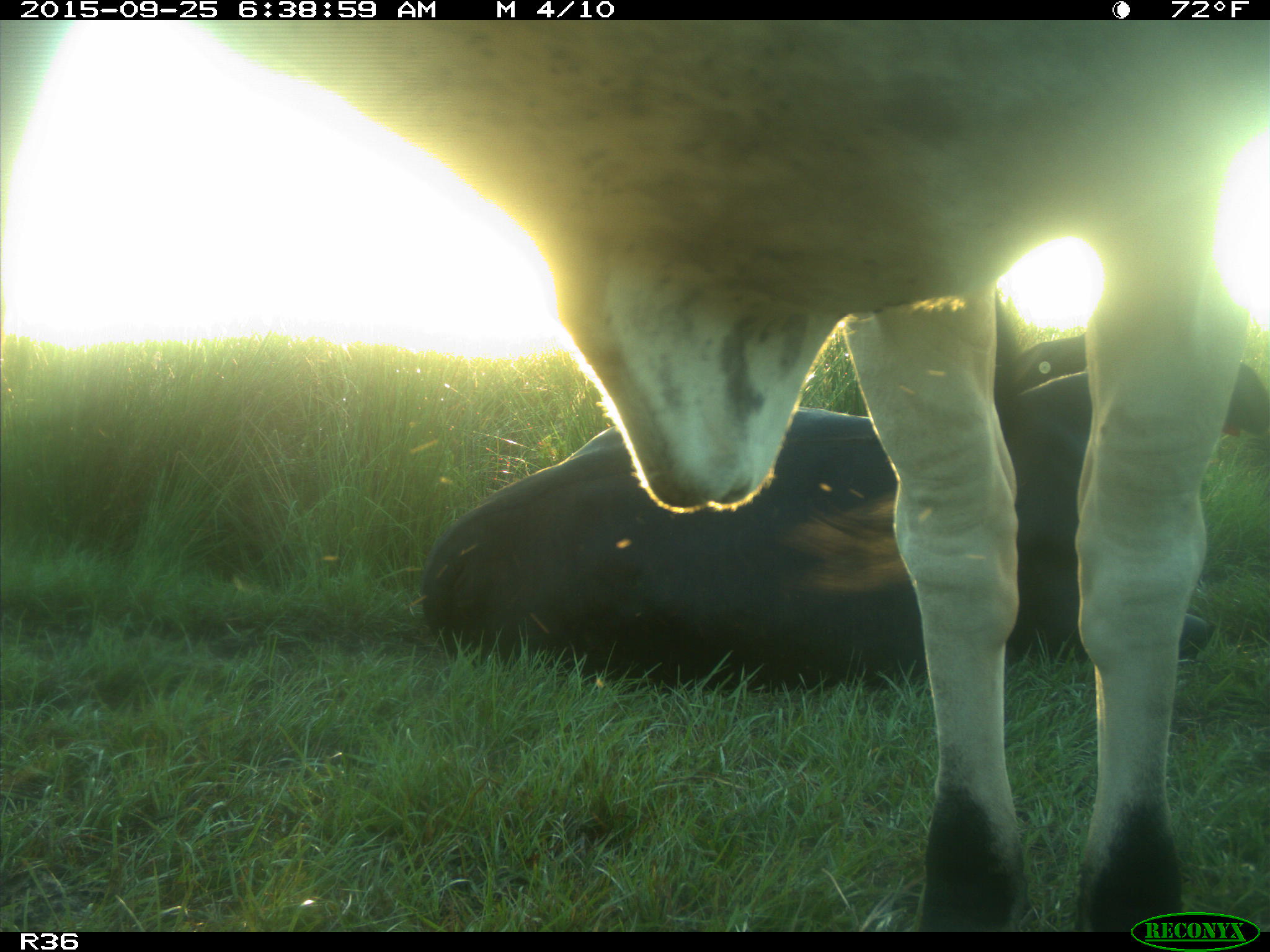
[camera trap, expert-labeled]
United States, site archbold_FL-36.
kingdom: Animalia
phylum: Chordata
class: Mammalia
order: Artiodactyla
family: Bovidae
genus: Bos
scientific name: Bos taurus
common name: domestic cow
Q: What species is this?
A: Bos taurus (domestic cow).